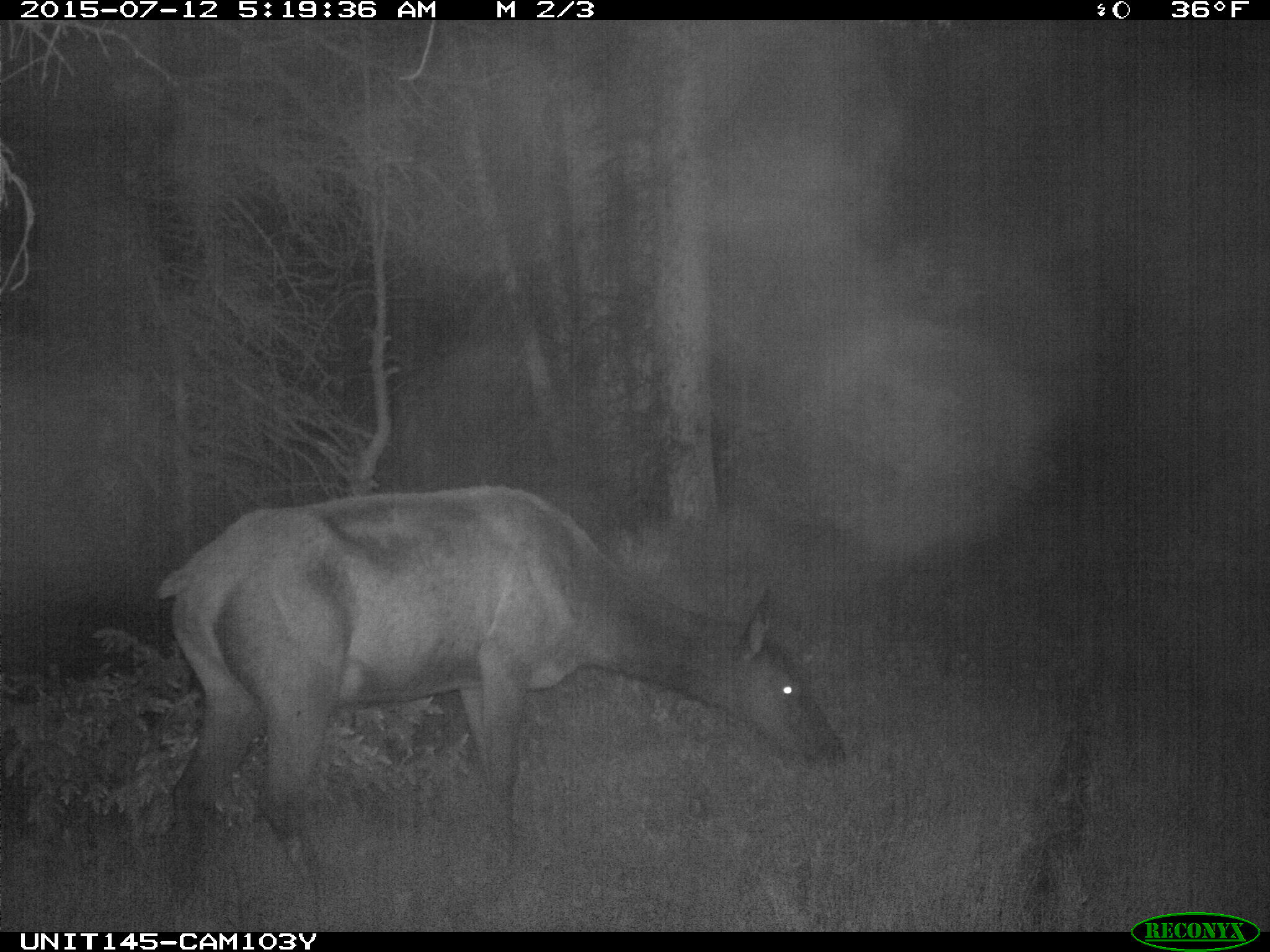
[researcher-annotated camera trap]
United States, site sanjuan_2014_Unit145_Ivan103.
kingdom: Animalia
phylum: Chordata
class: Mammalia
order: Artiodactyla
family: Cervidae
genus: Cervus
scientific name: Cervus elaphus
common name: red deer